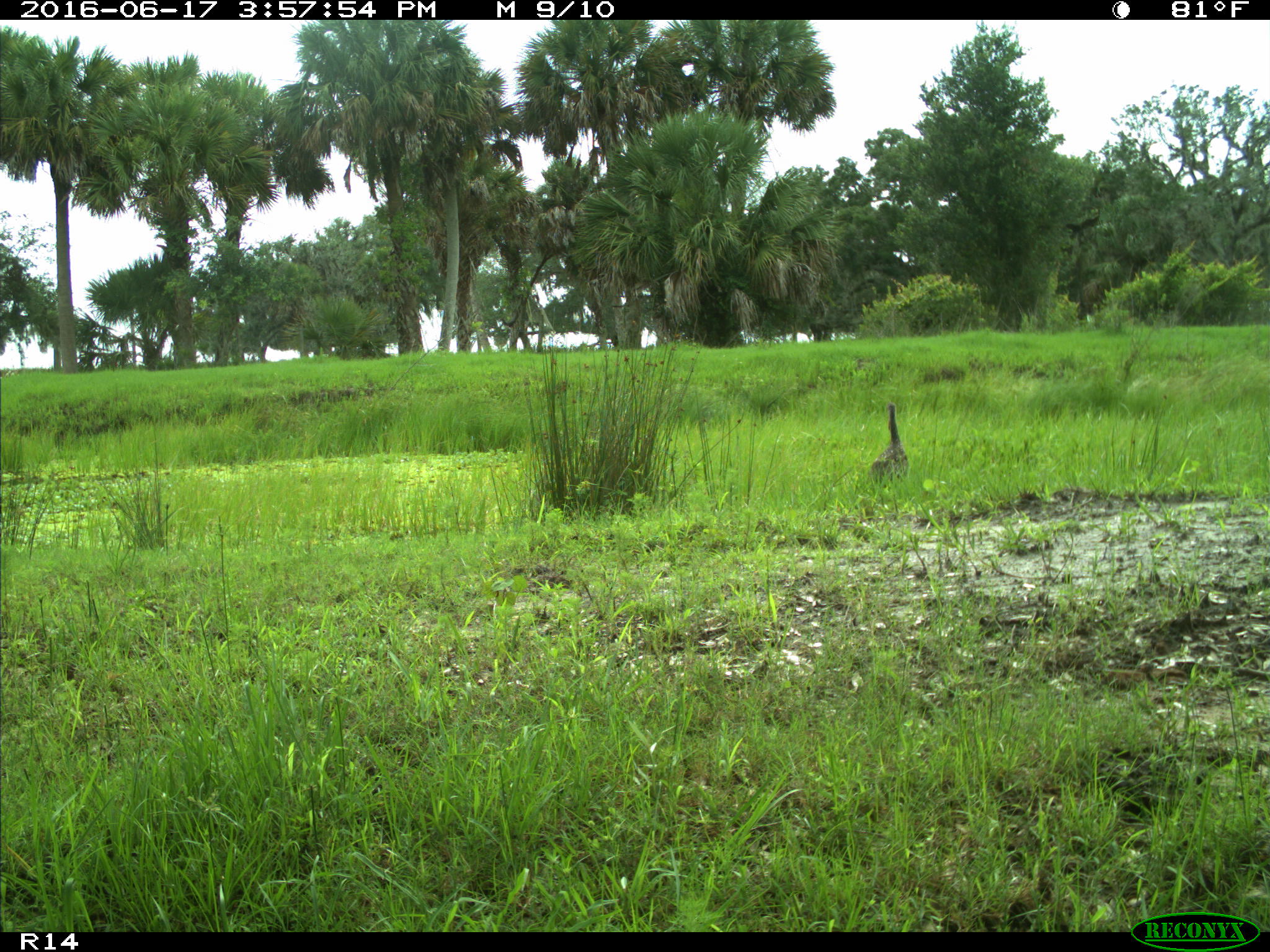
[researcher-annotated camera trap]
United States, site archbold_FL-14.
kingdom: Animalia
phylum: Chordata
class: Aves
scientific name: Aves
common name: birds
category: unidentified bird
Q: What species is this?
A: Unidentified bird (birds) (Aves).